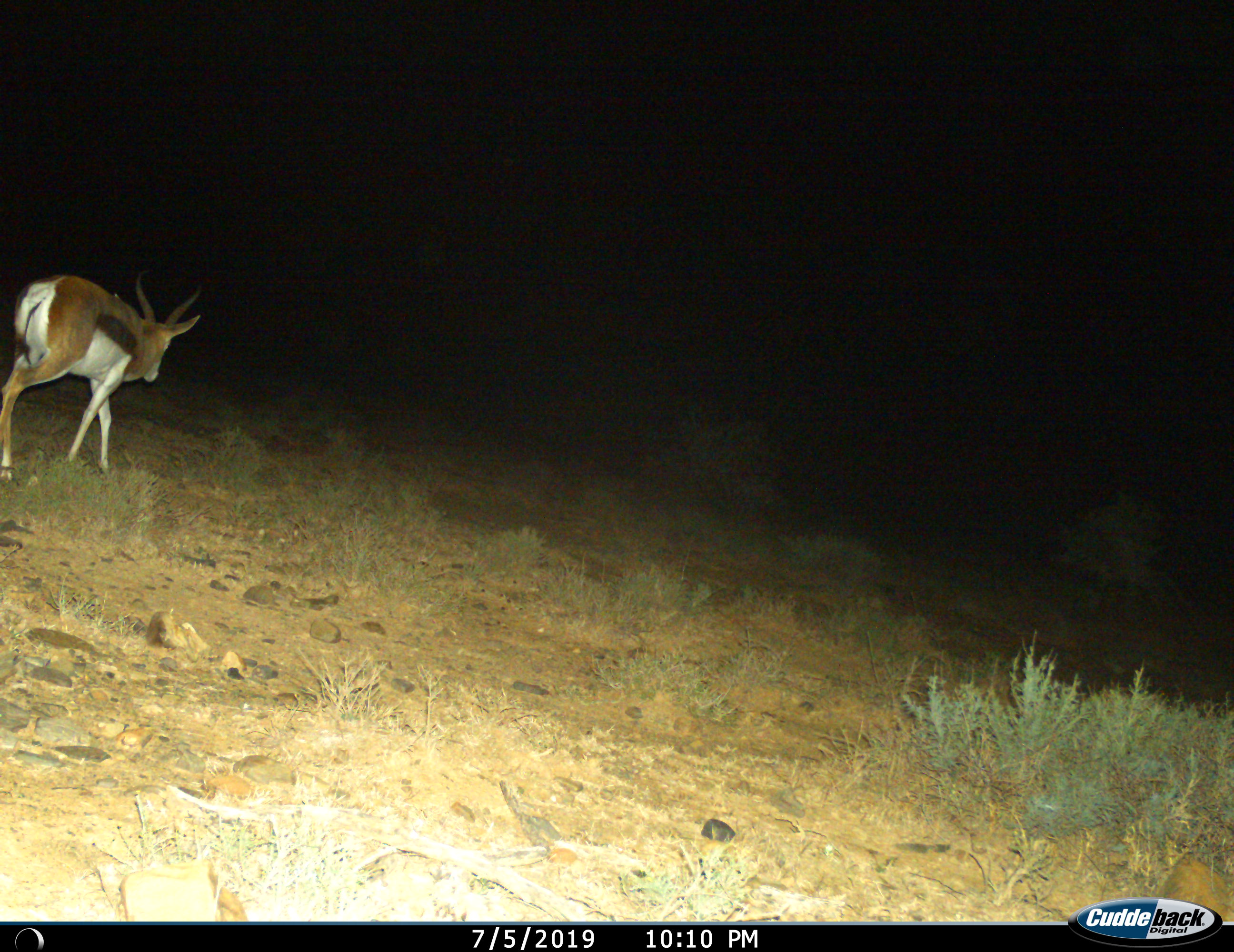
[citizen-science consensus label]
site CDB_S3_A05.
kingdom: Animalia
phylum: Chordata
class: Mammalia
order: Artiodactyla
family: Bovidae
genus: Antidorcas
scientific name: Antidorcas marsupialis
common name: springbok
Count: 1.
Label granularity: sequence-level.